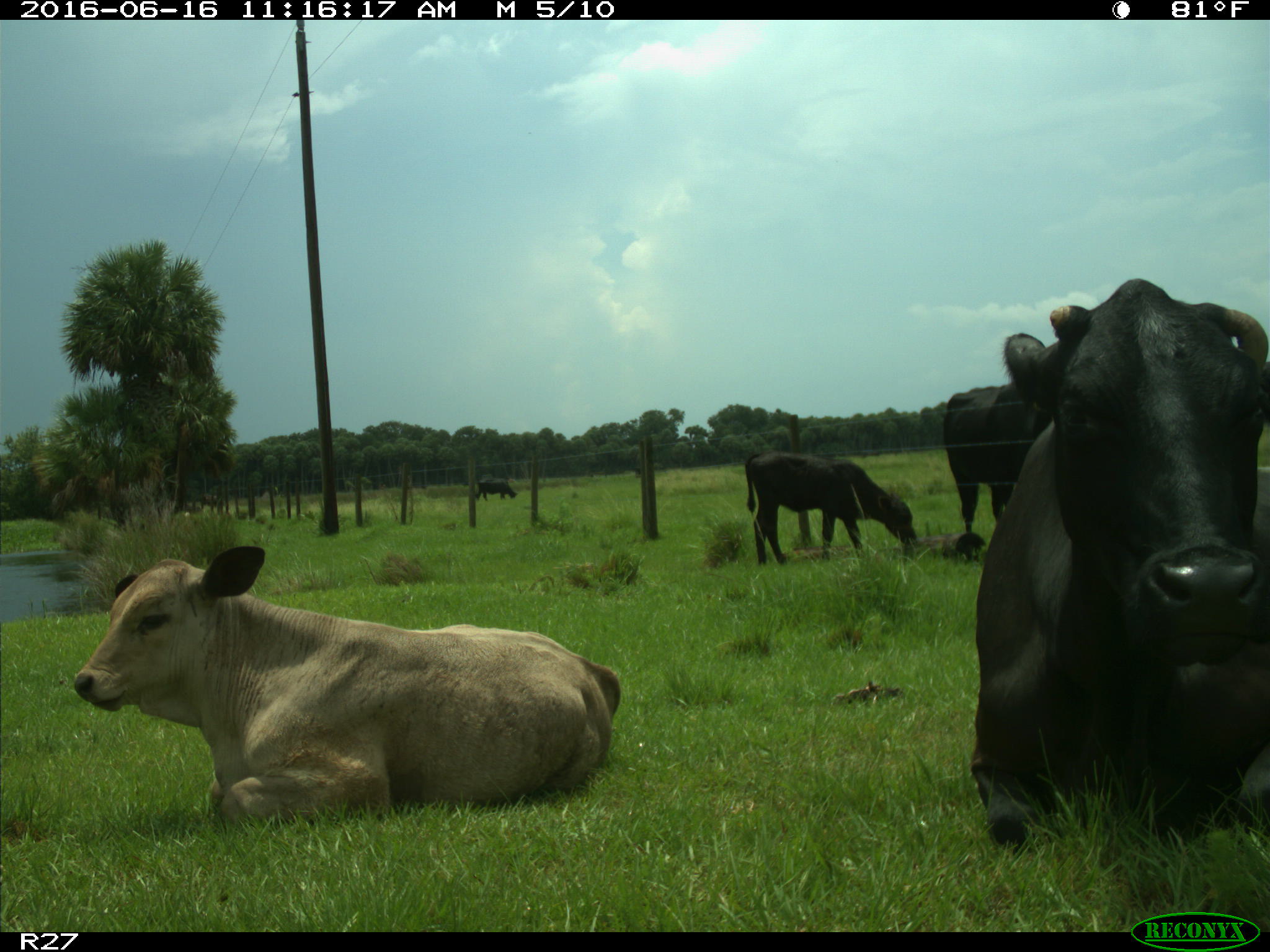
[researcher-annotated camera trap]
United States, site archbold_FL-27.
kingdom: Animalia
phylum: Chordata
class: Mammalia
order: Artiodactyla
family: Bovidae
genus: Bos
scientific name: Bos taurus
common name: domestic cow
Bos taurus (domestic cow).